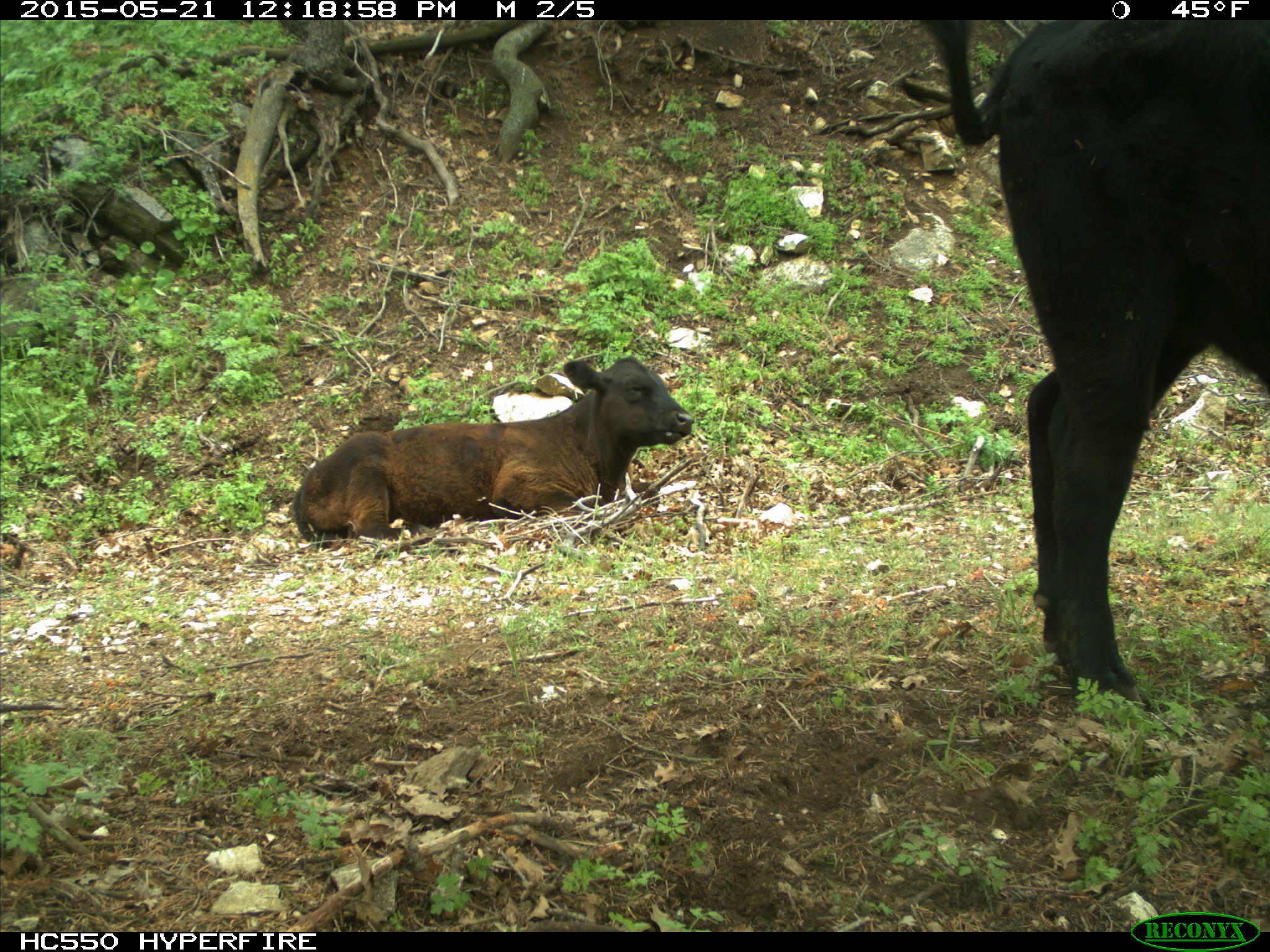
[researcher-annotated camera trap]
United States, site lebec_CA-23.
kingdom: Animalia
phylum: Chordata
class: Mammalia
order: Artiodactyla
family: Bovidae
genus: Bos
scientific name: Bos taurus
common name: domestic cow